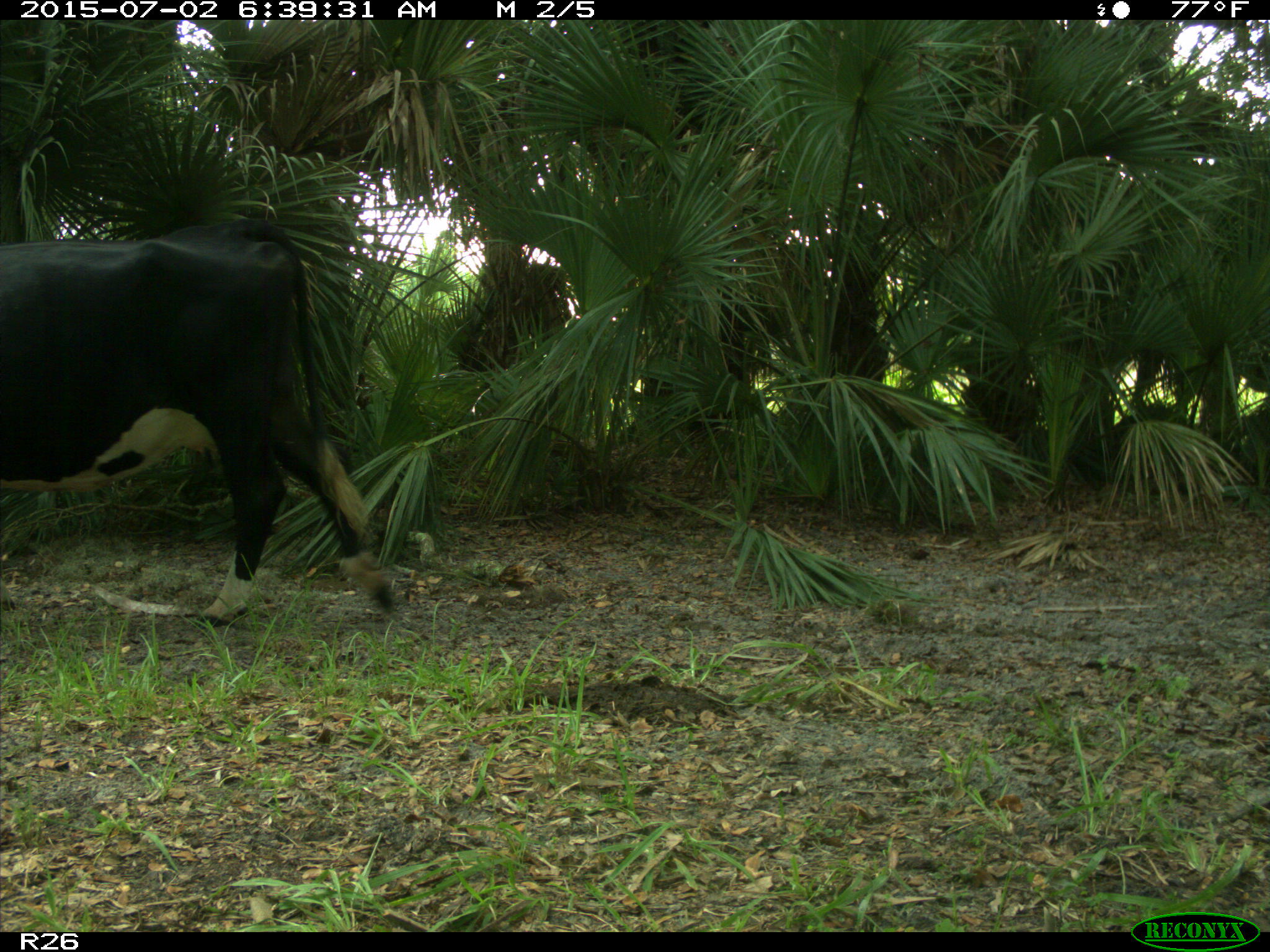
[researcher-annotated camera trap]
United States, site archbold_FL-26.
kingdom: Animalia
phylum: Chordata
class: Mammalia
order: Artiodactyla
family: Bovidae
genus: Bos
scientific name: Bos taurus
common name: domestic cow